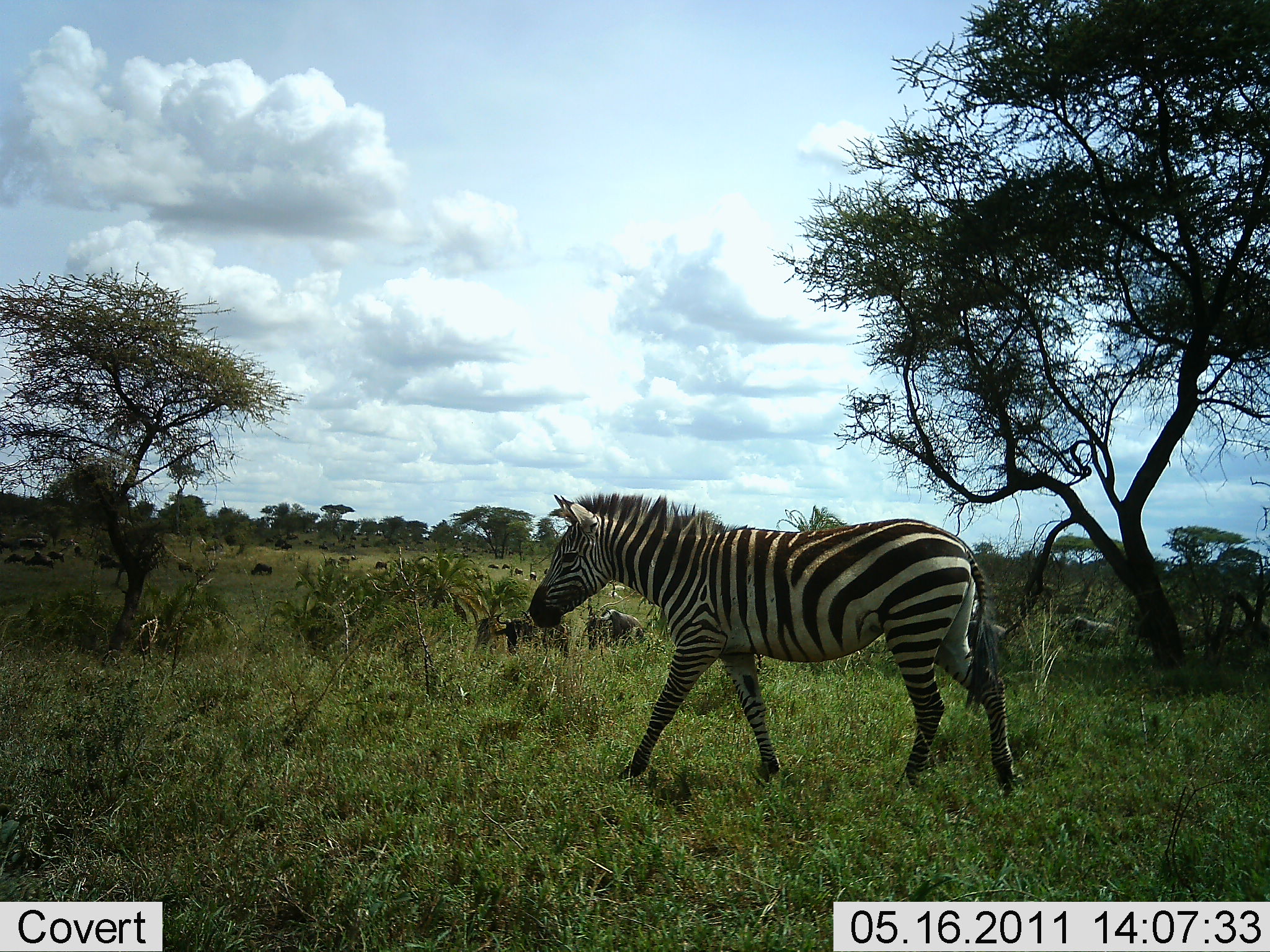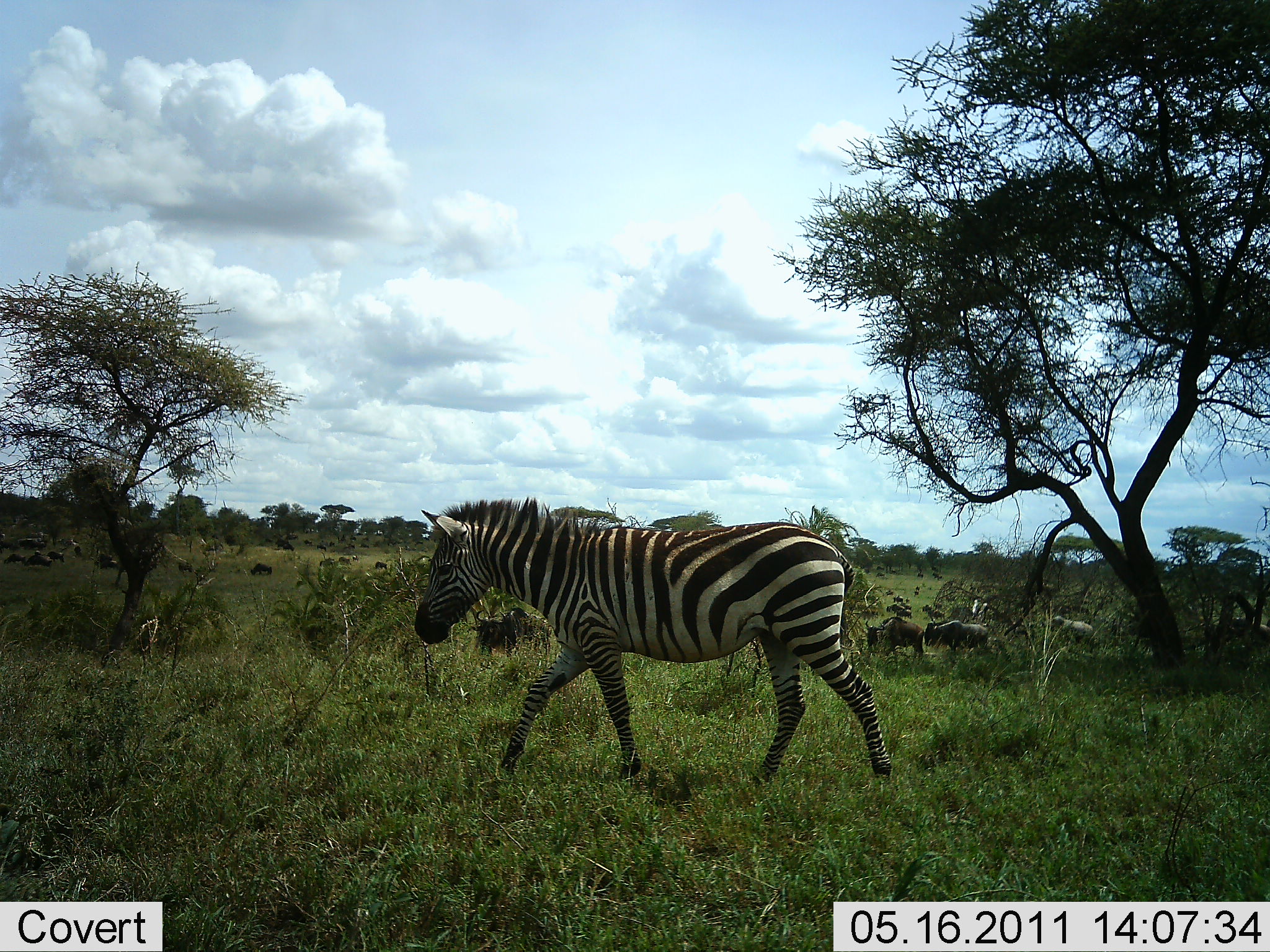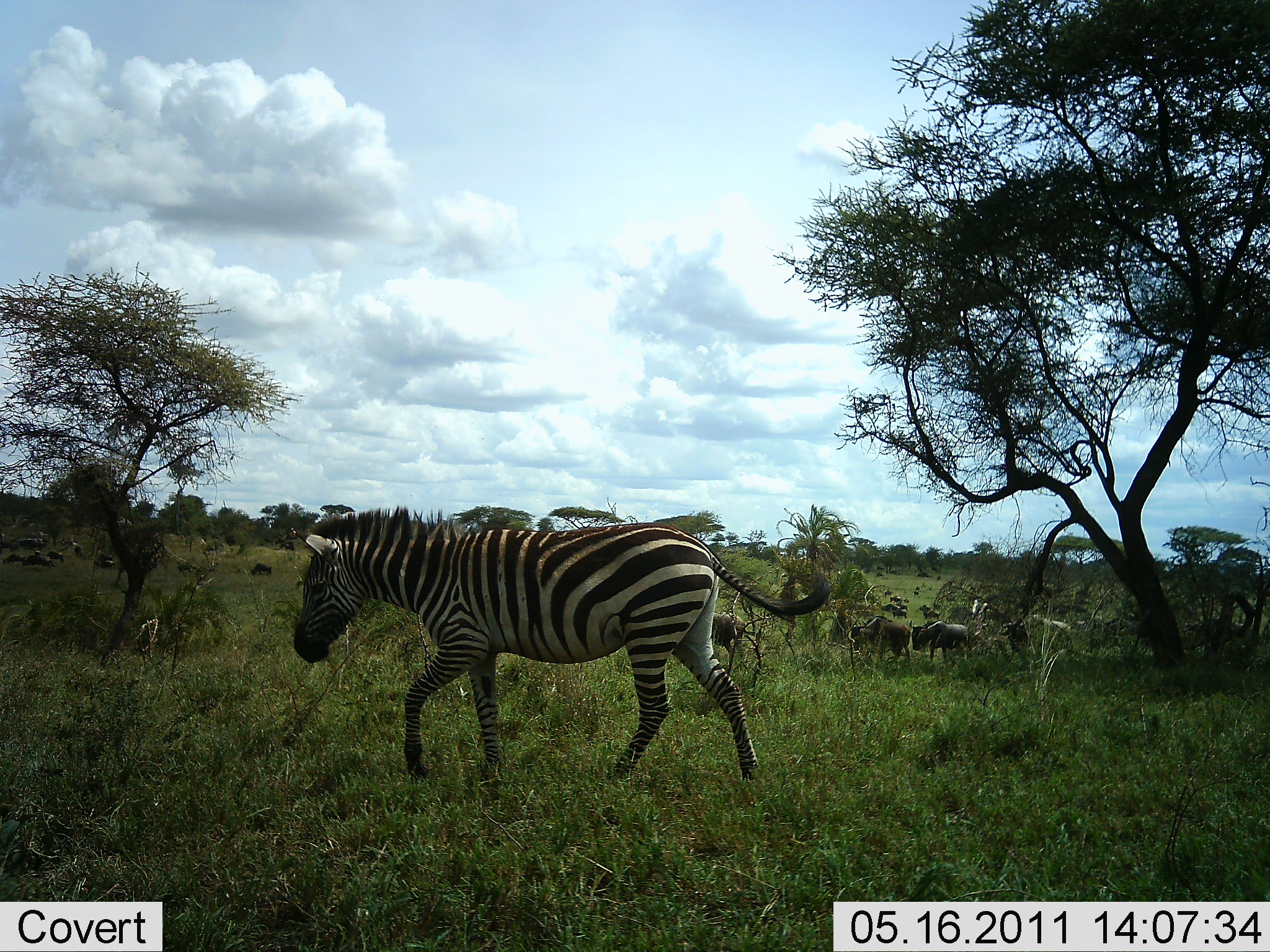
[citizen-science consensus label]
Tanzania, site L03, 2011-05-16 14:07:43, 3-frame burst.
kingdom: Animalia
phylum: Chordata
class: Mammalia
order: Artiodactyla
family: Bovidae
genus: Connochaetes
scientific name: Connochaetes taurinus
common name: blue wildebeest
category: wildebeest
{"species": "wildebeest (blue wildebeest) (Connochaetes taurinus)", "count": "11-50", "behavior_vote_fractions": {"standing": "55%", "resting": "9%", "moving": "55%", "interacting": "9%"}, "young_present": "0%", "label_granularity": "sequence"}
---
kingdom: Animalia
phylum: Chordata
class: Mammalia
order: Perissodactyla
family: Equidae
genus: Equus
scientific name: Equus quagga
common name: plains zebra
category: zebra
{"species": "zebra (plains zebra) (Equus quagga)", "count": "1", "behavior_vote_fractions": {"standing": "5%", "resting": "0%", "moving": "95%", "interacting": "0%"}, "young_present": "0%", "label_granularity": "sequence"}